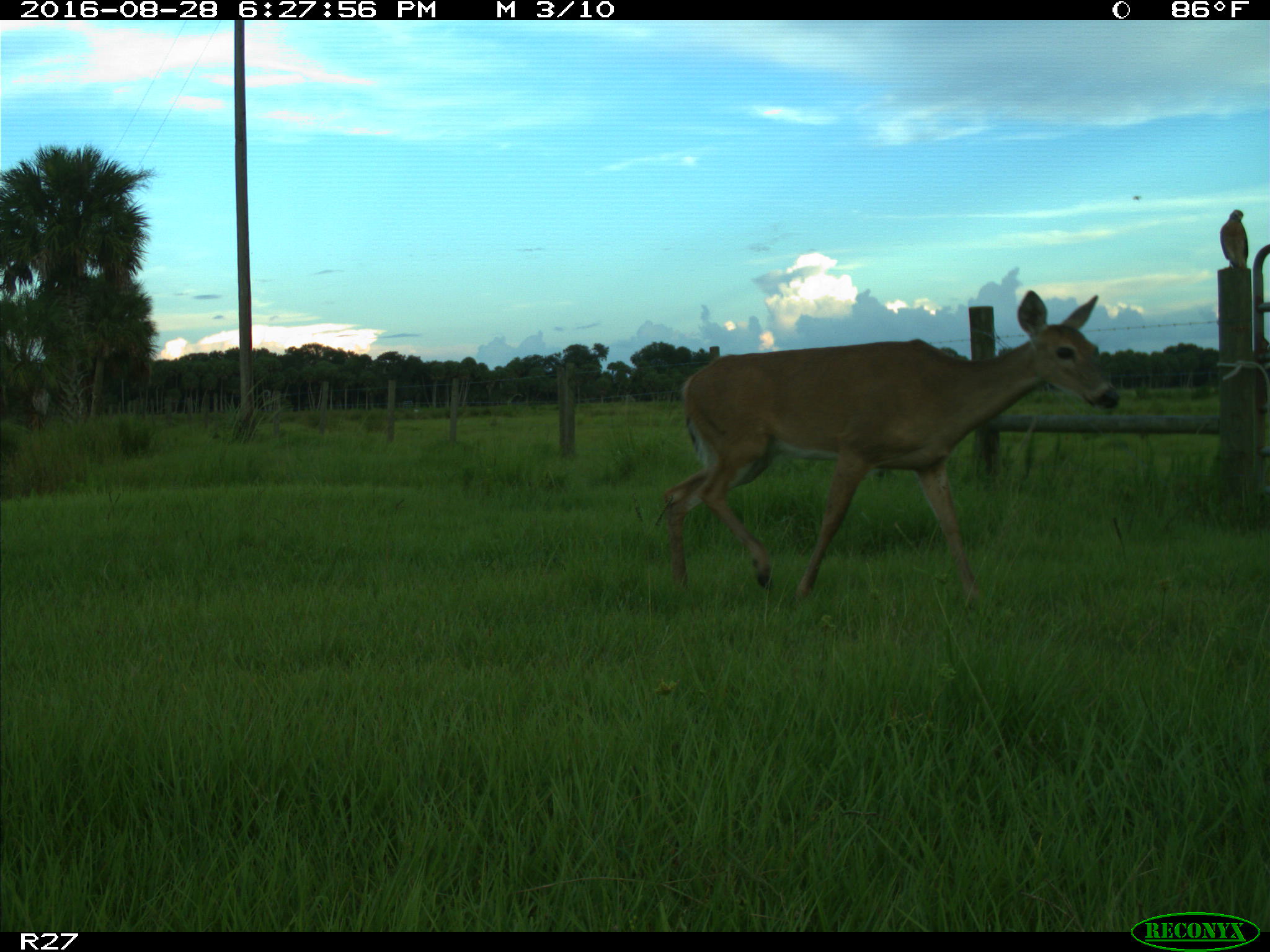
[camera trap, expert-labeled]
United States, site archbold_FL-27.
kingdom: Animalia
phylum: Chordata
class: Mammalia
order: Artiodactyla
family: Cervidae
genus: Odocoileus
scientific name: Odocoileus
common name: deer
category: unidentified deer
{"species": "unidentified deer (deer) (Odocoileus)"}